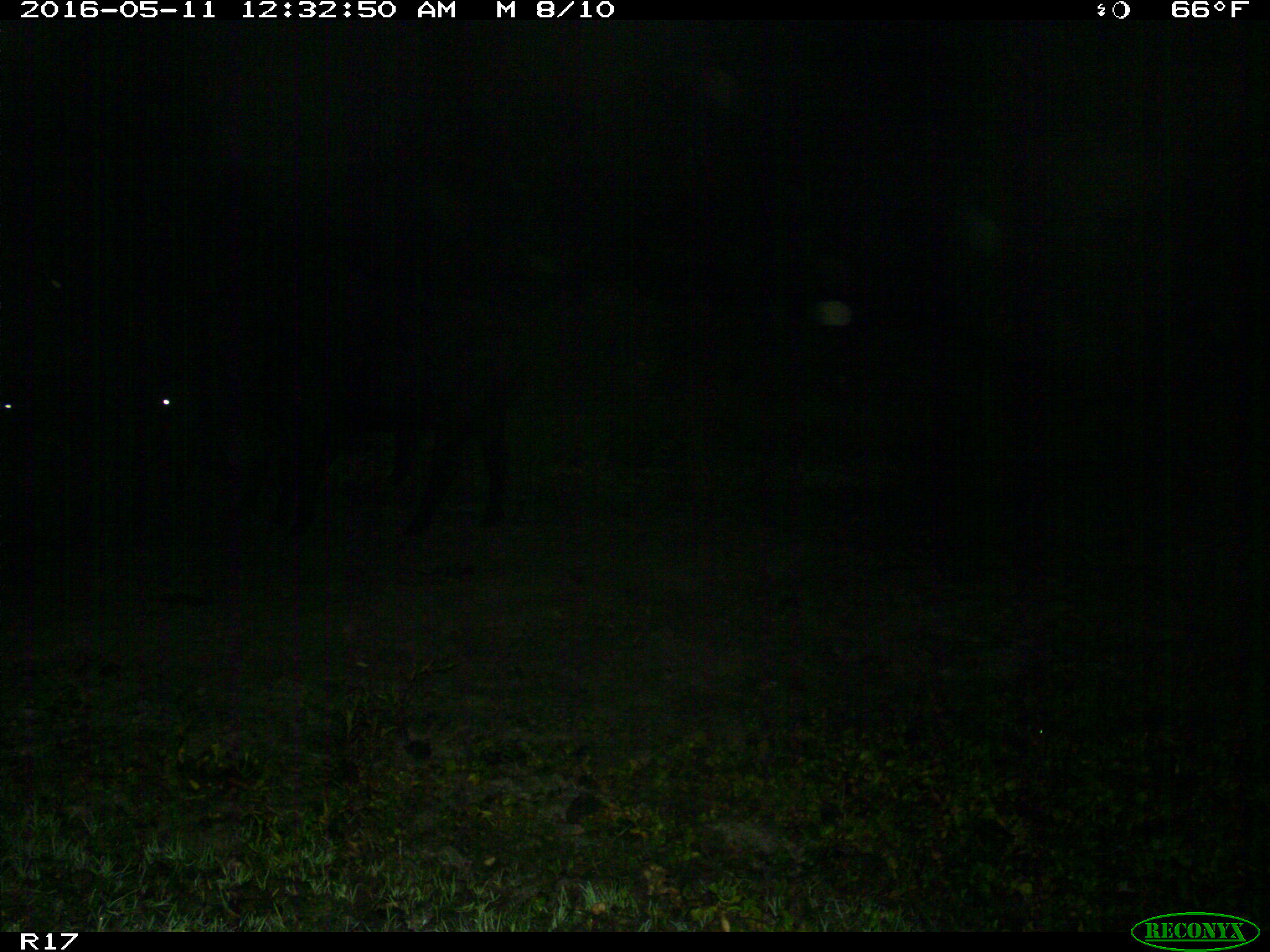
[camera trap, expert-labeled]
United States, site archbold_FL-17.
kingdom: Animalia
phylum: Chordata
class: Mammalia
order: Artiodactyla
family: Bovidae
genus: Bos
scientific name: Bos taurus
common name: domestic cow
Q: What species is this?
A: Bos taurus (domestic cow).